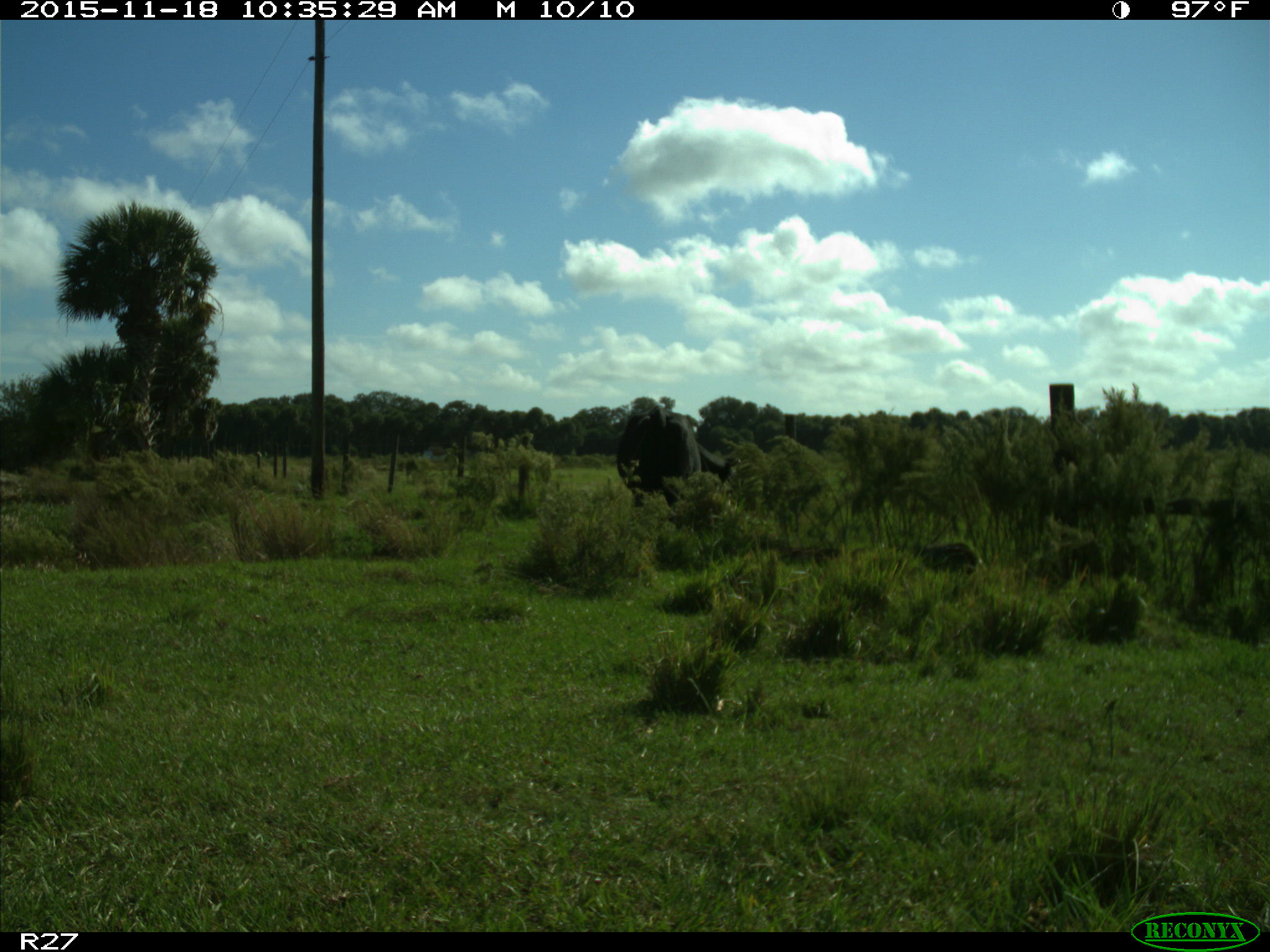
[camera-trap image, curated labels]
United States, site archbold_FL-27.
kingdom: Animalia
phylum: Chordata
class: Mammalia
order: Artiodactyla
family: Bovidae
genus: Bos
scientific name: Bos taurus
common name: domestic cow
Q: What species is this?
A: Bos taurus (domestic cow).